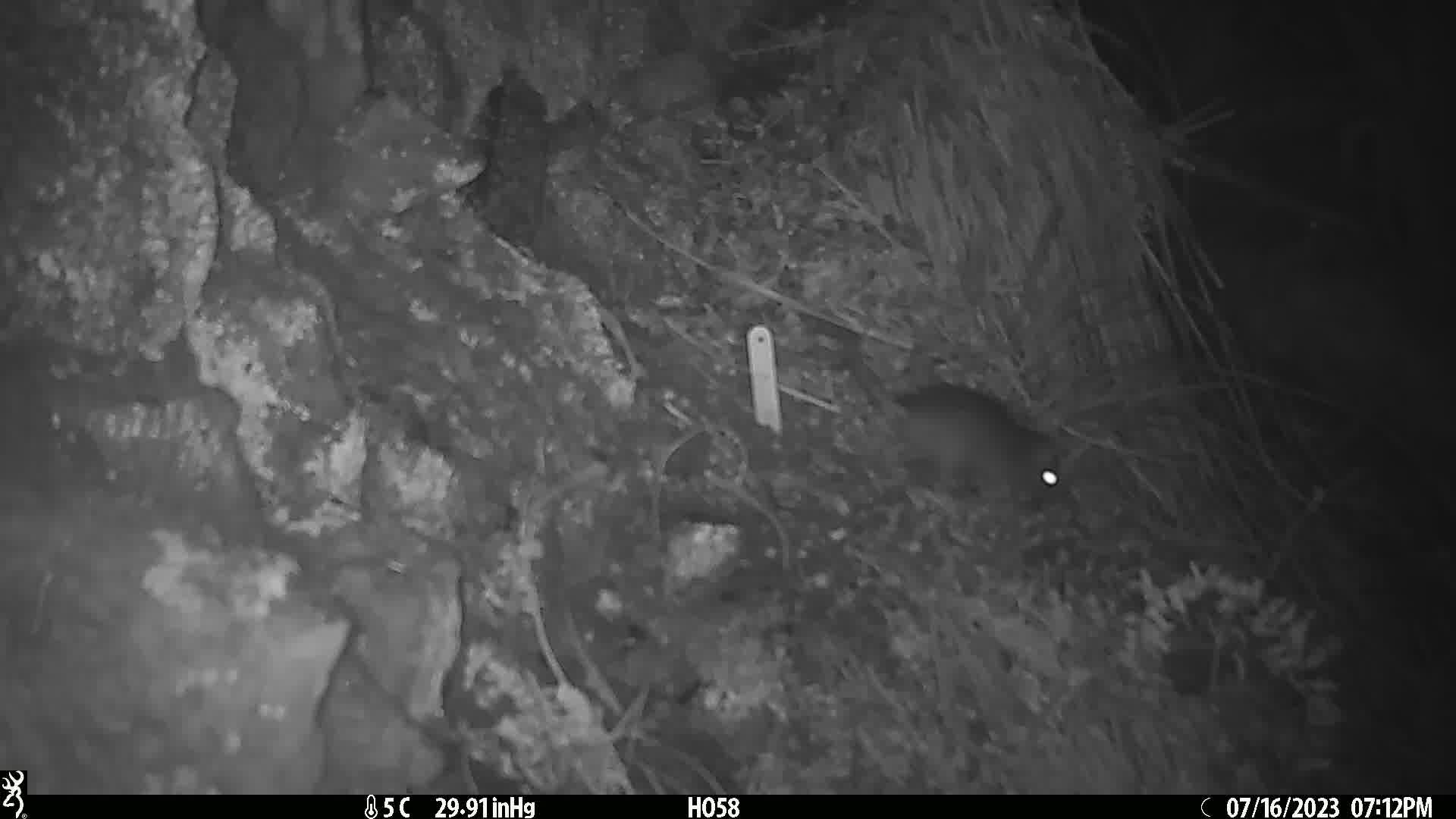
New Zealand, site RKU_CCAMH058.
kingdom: Animalia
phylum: Chordata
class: Mammalia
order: Rodentia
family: Muridae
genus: Rattus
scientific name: Rattus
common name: rat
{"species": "rat (Rattus)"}